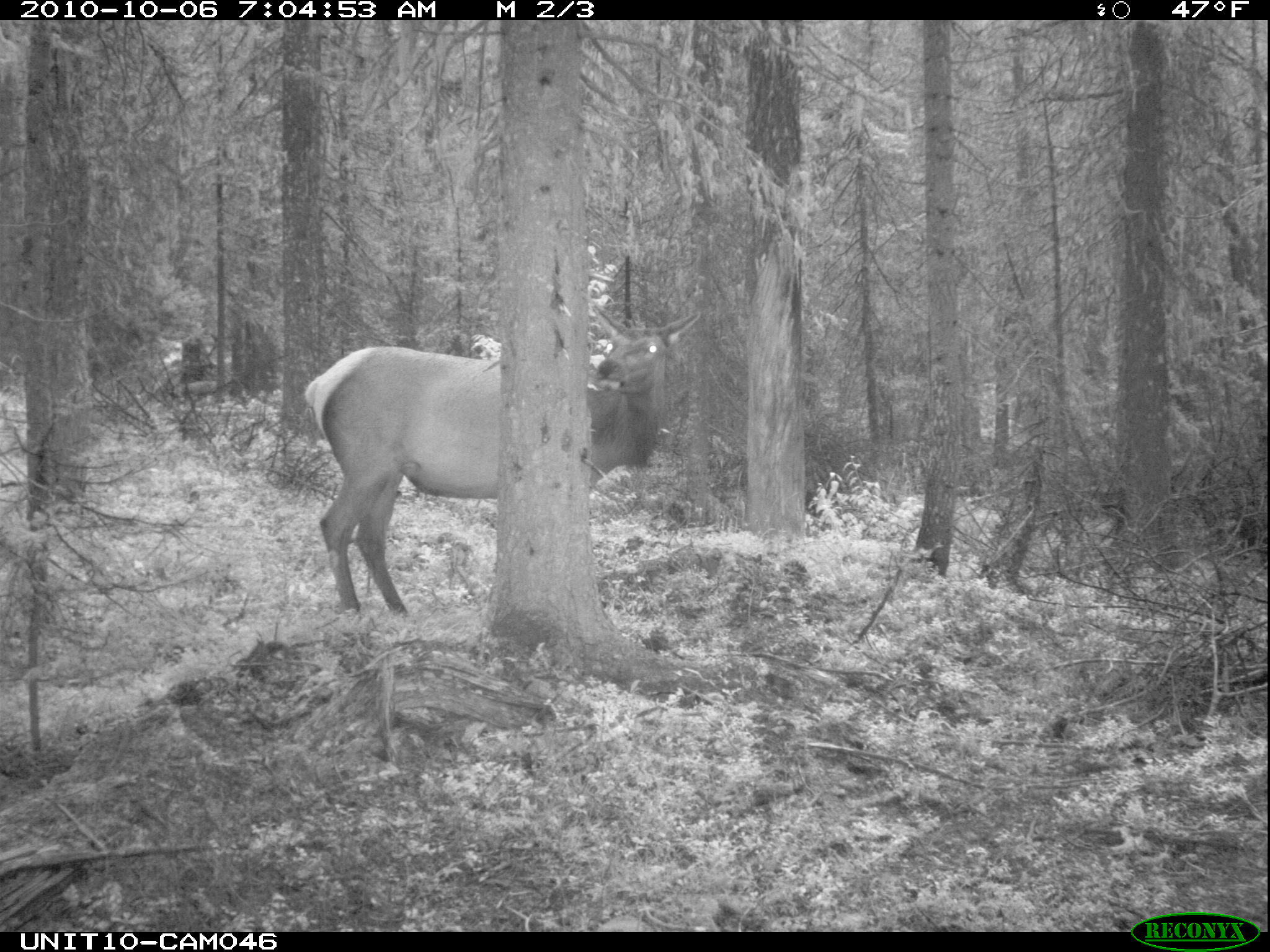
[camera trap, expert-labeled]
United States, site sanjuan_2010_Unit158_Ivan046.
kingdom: Animalia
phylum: Chordata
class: Mammalia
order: Artiodactyla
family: Cervidae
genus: Cervus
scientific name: Cervus elaphus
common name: red deer